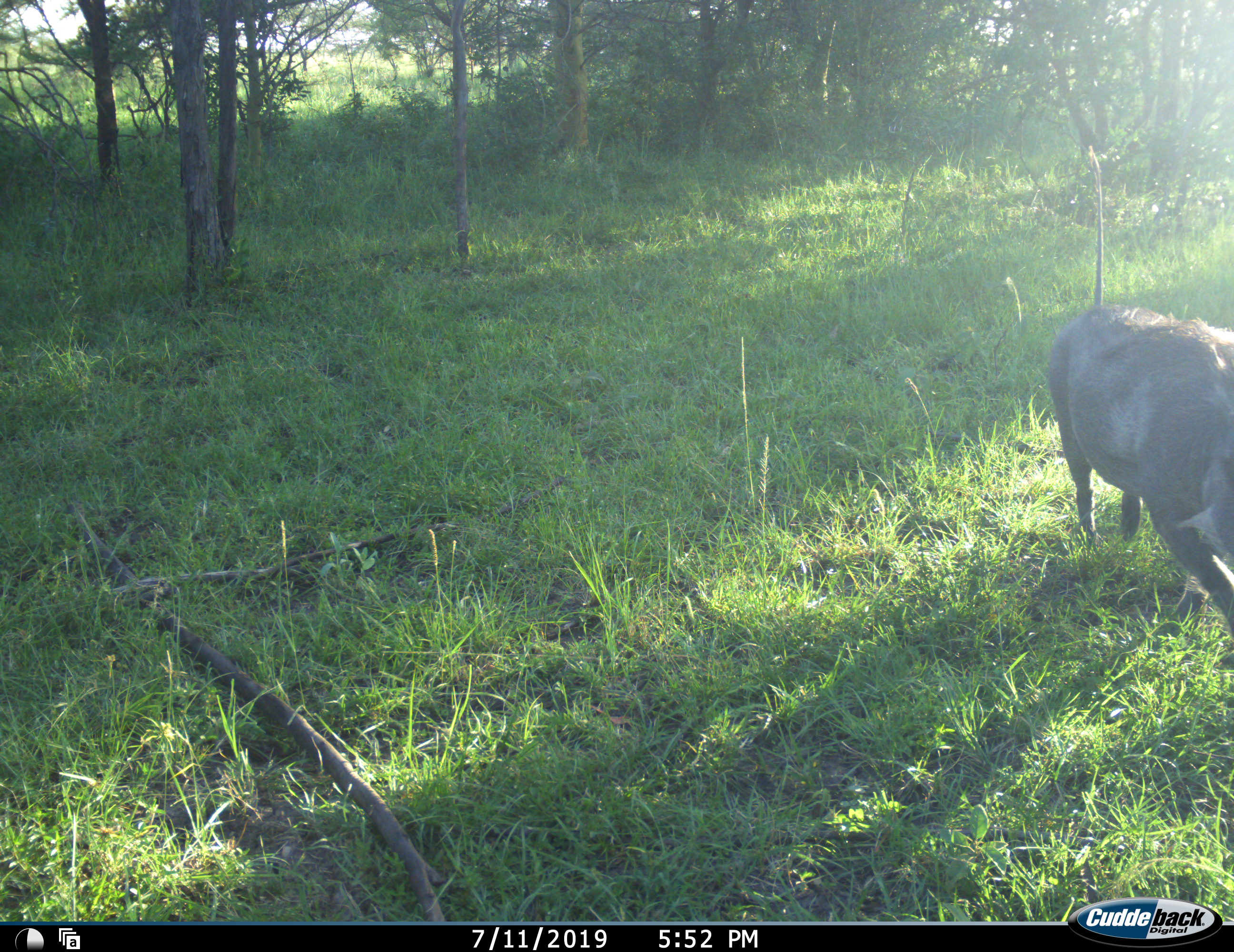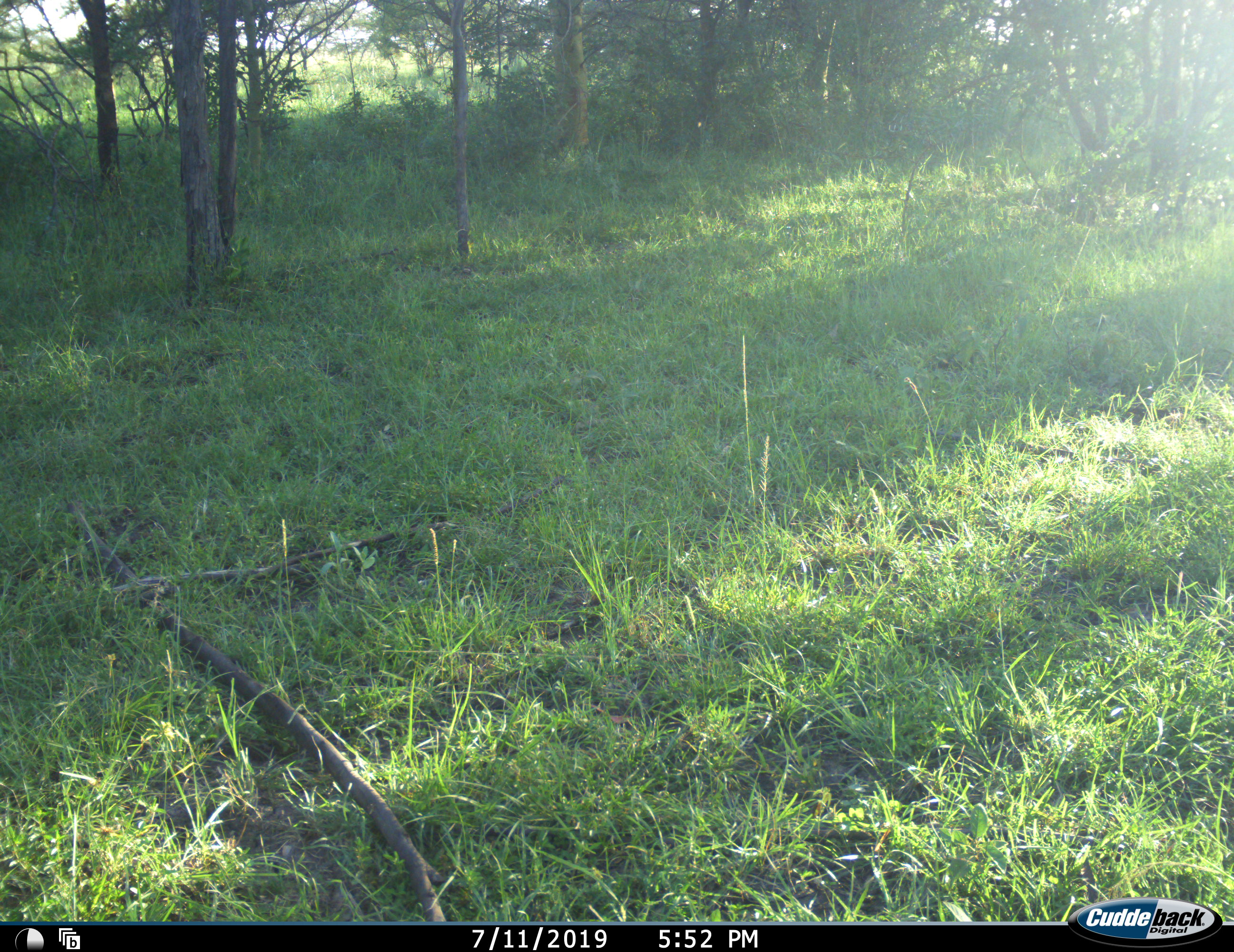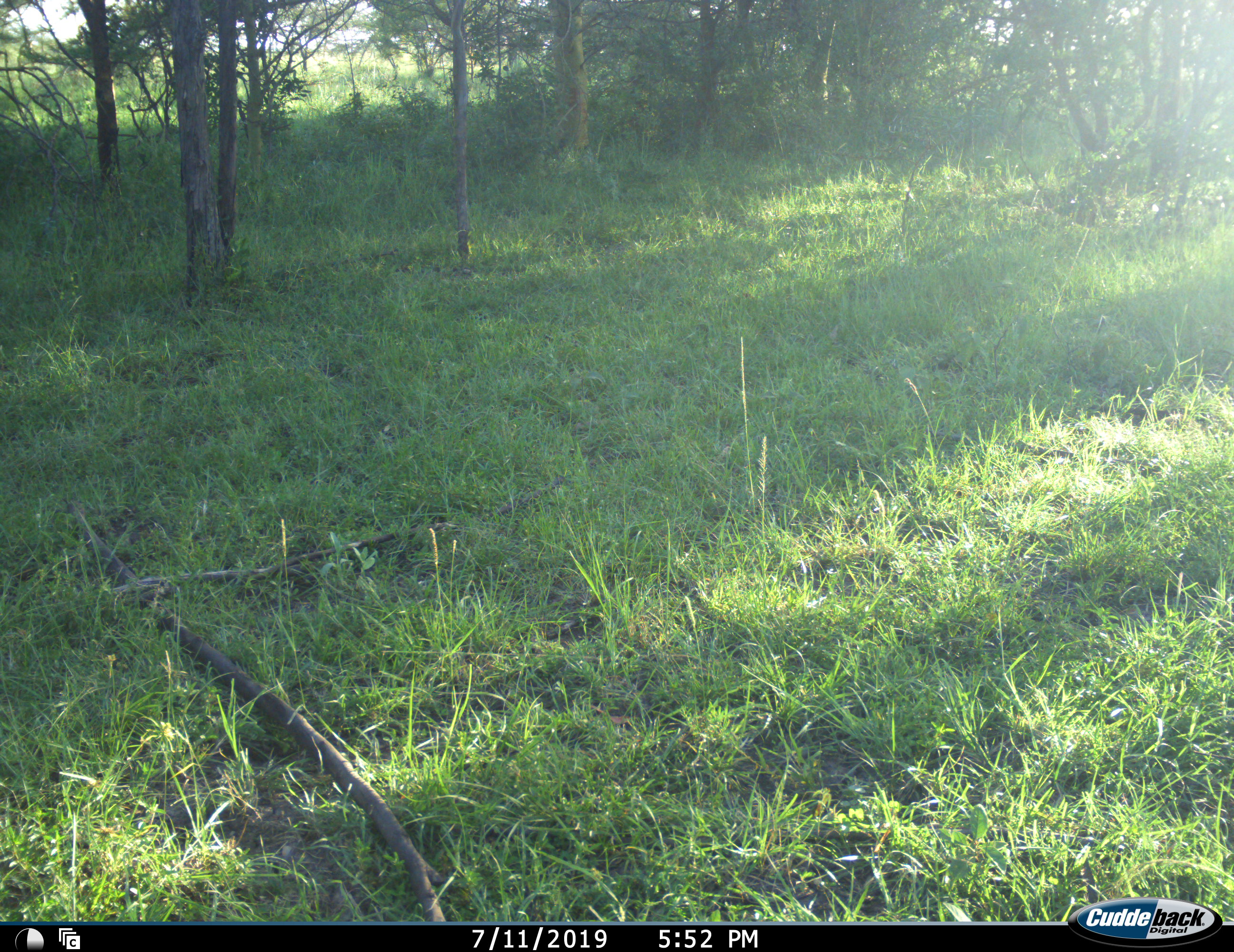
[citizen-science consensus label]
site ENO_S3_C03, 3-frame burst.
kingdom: Animalia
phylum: Chordata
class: Mammalia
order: Artiodactyla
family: Suidae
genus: Phacochoerus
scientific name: Phacochoerus africanus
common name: warthog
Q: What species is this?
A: Warthog (Phacochoerus africanus).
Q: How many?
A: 1.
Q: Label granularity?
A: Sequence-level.